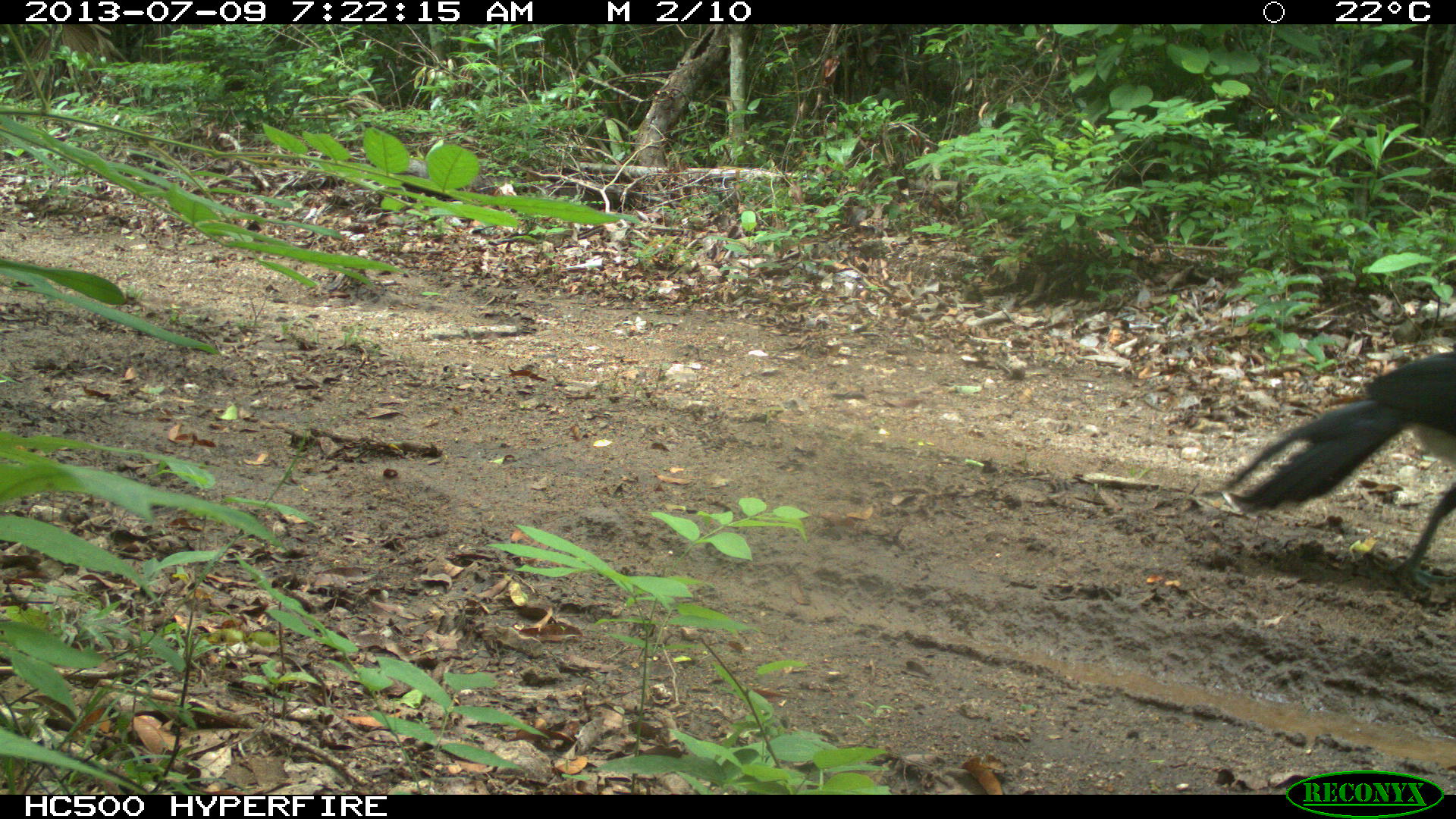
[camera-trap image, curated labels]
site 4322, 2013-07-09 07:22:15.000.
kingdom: Animalia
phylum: Chordata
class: Aves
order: Galliformes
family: Cracidae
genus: Crax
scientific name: Crax rubra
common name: great curassow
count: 1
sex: male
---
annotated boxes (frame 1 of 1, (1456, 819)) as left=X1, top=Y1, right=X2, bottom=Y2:
crax rubra: left=1216, top=348, right=1456, bottom=597